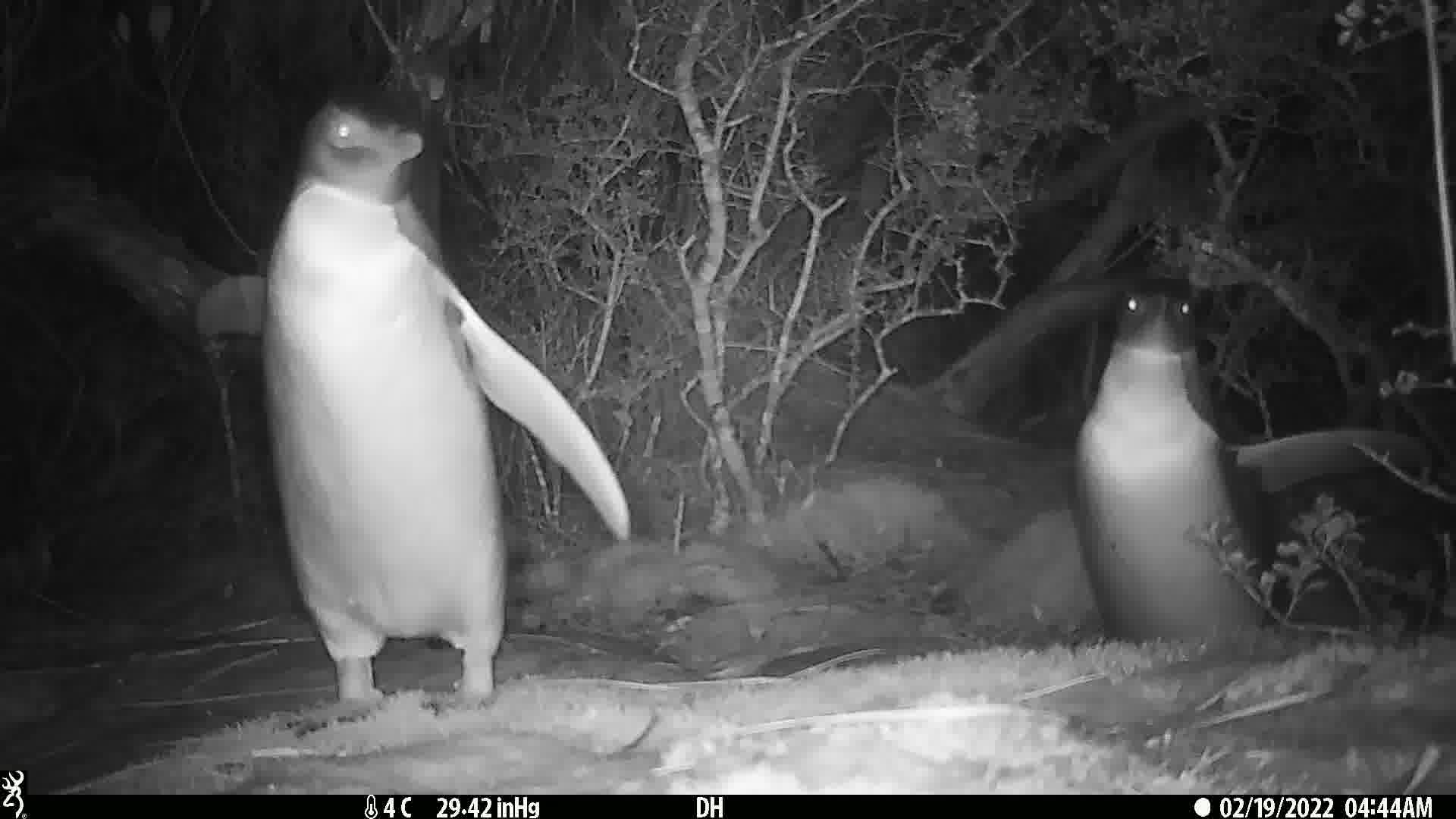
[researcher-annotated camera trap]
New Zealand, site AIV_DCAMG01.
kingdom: Animalia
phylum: Chordata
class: Aves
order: Sphenisciformes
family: Spheniscidae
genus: Megadyptes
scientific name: Megadyptes antipodes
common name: yellow-eyed penguin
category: yellow eyed penguin